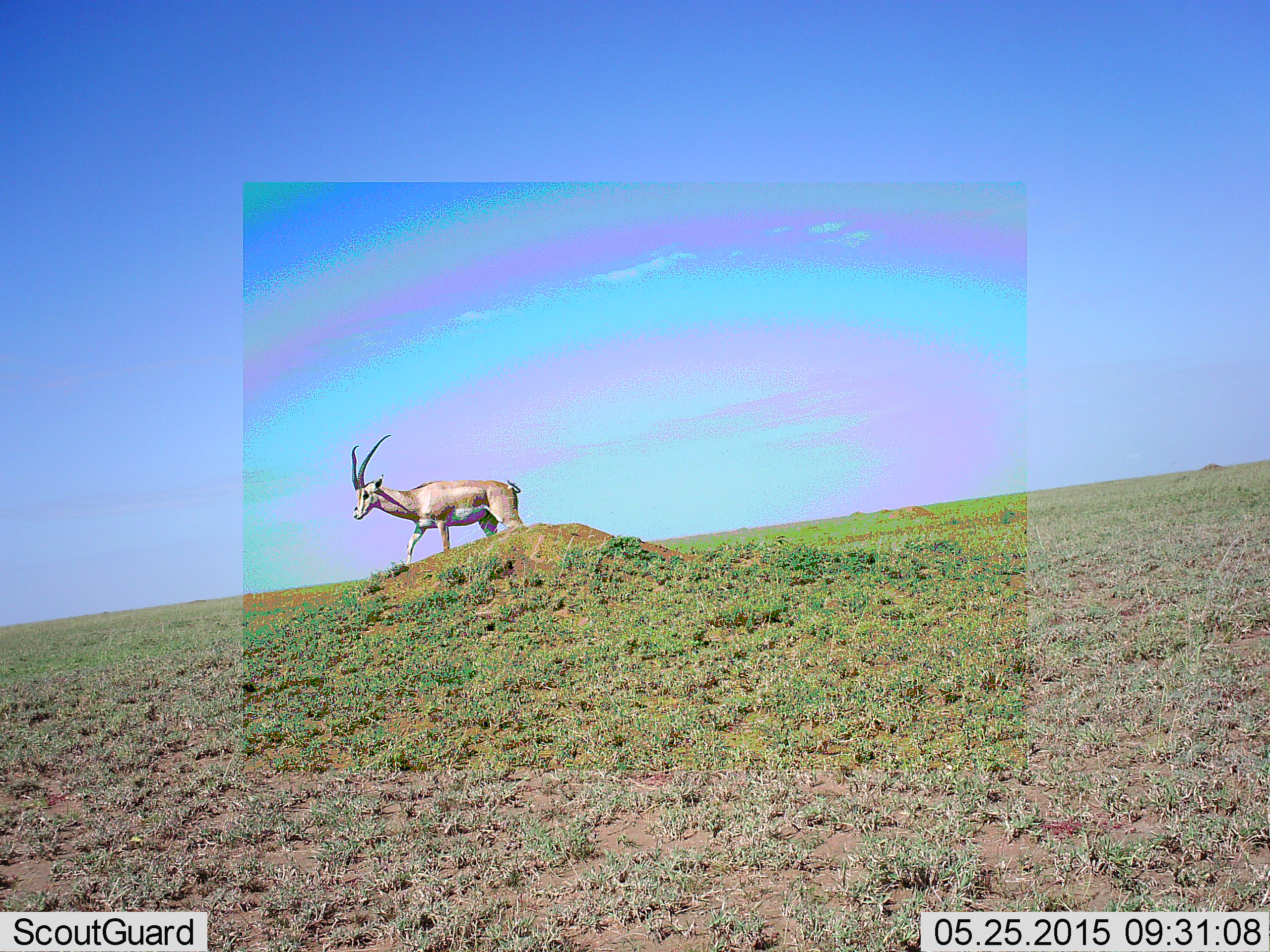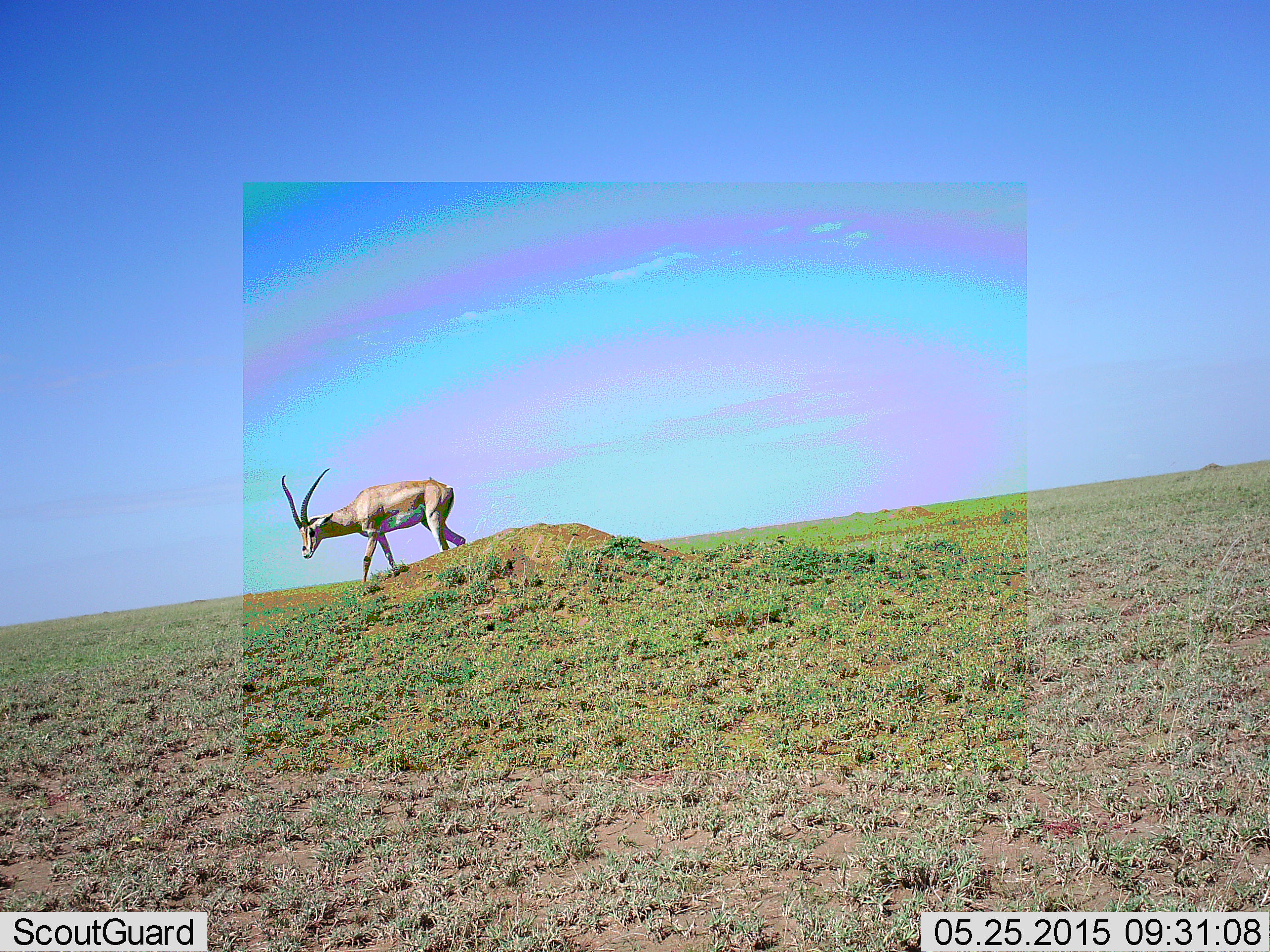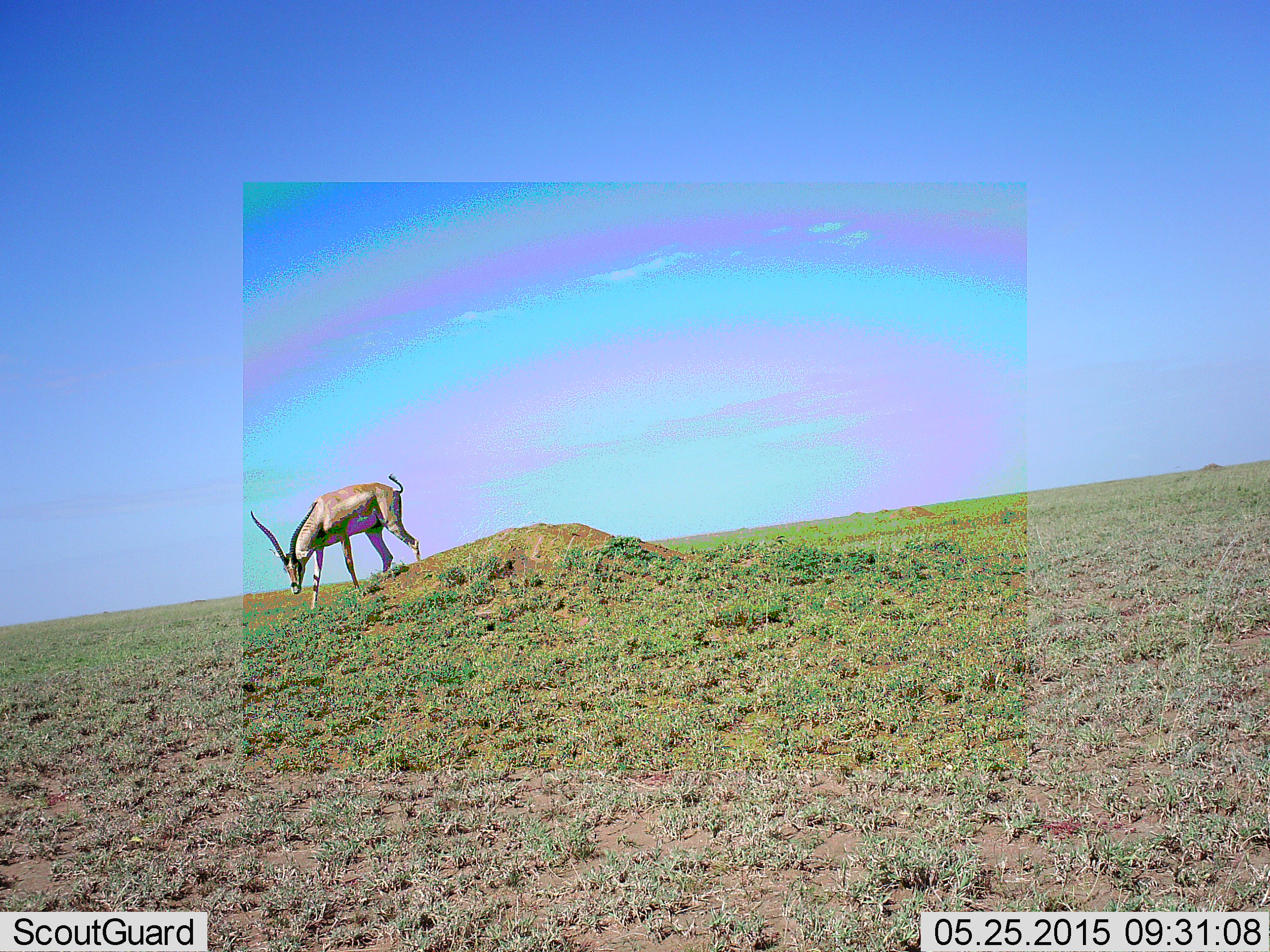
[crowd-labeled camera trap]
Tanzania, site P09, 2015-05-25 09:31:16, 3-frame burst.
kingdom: Animalia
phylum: Chordata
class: Mammalia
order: Artiodactyla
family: Bovidae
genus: Nanger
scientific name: Nanger granti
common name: grant's gazelle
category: gazellegrants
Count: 1.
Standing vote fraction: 20%.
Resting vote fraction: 0%.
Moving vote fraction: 90%.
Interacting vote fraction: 0%.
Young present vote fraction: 0%.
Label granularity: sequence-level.